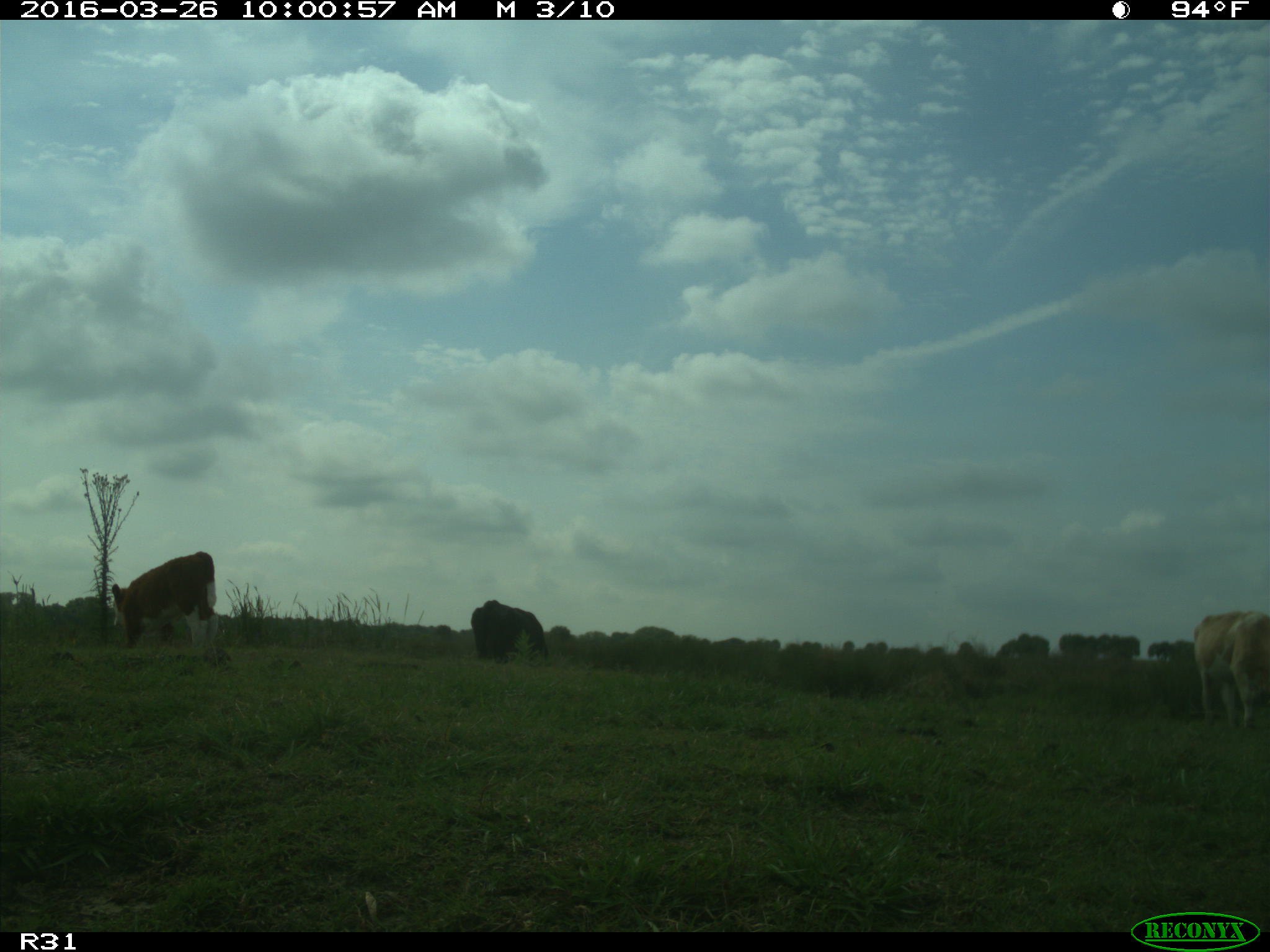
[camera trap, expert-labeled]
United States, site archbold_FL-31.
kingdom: Animalia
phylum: Chordata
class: Mammalia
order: Artiodactyla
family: Bovidae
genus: Bos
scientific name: Bos taurus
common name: domestic cow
Bos taurus (domestic cow).